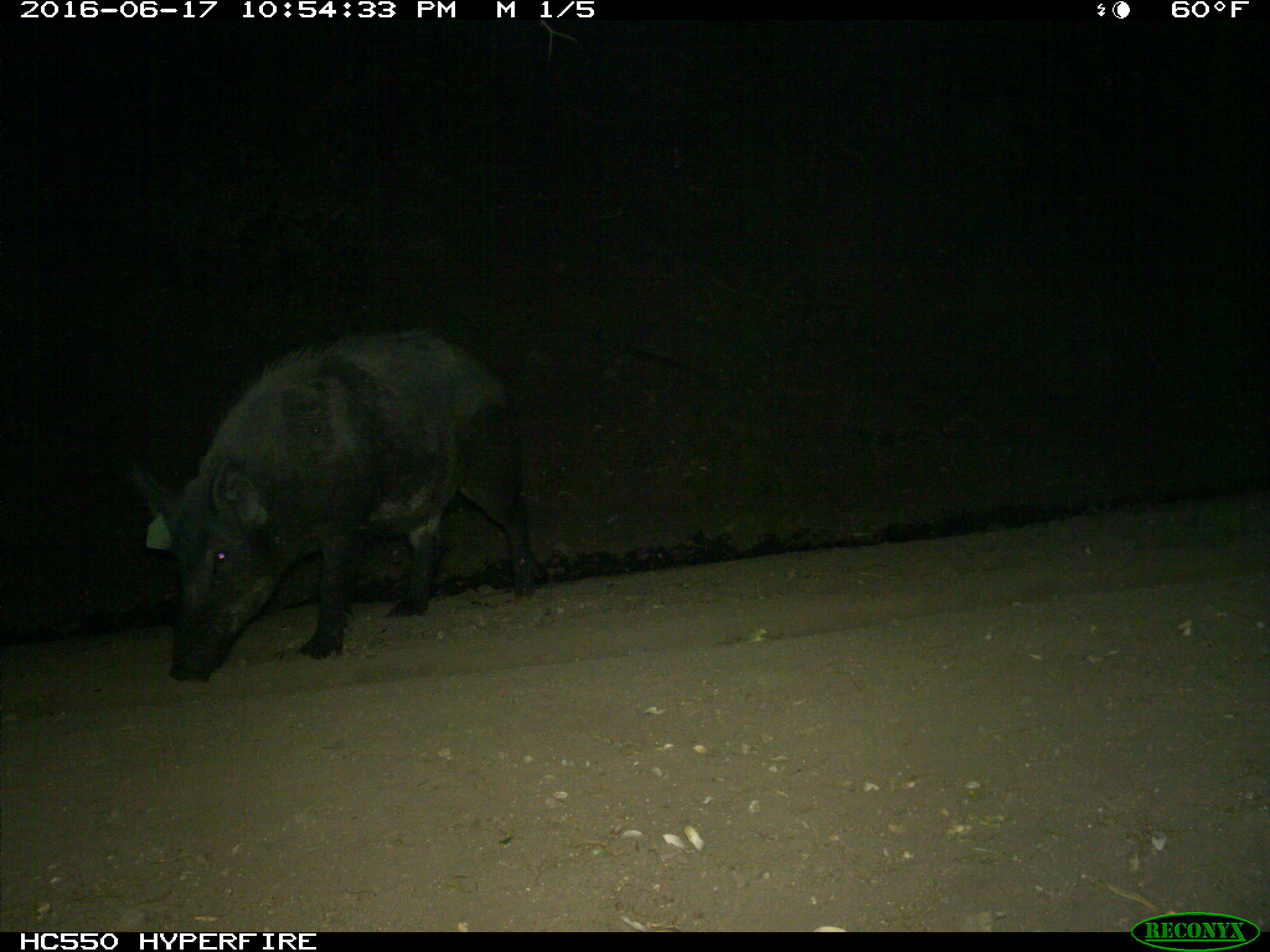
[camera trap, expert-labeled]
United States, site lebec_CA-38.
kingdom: Animalia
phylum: Chordata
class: Mammalia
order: Artiodactyla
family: Suidae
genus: Sus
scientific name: Sus scrofa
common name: wild boar